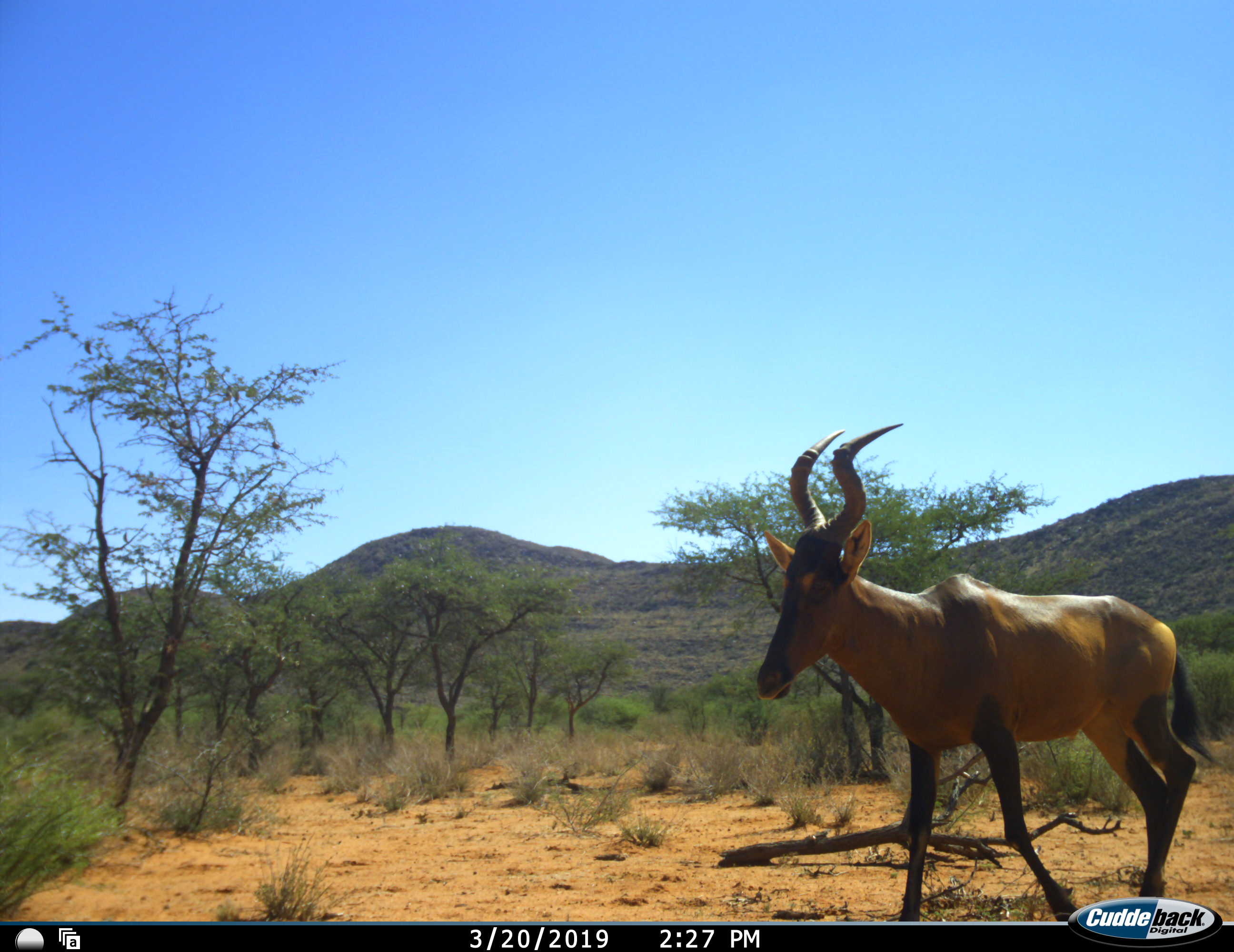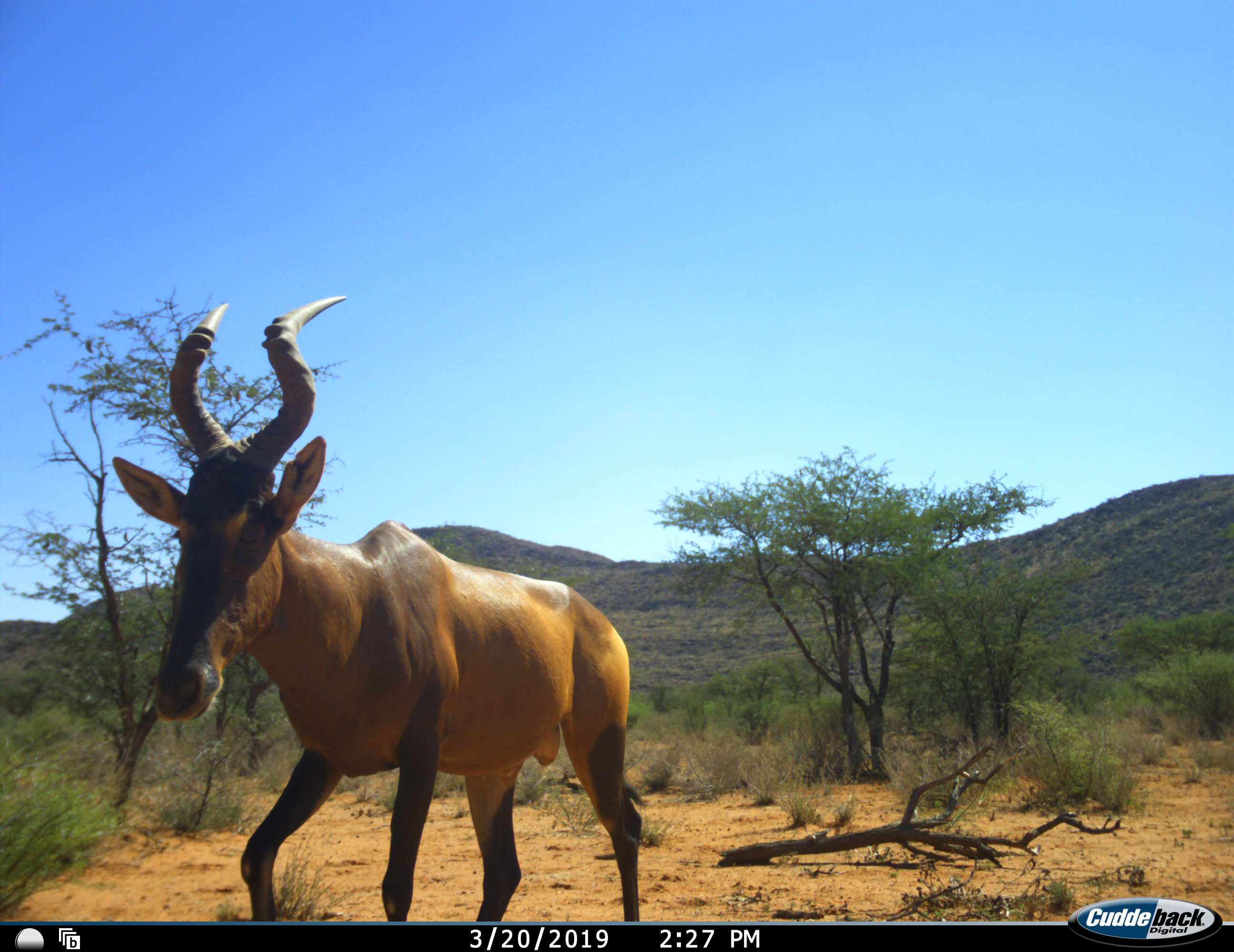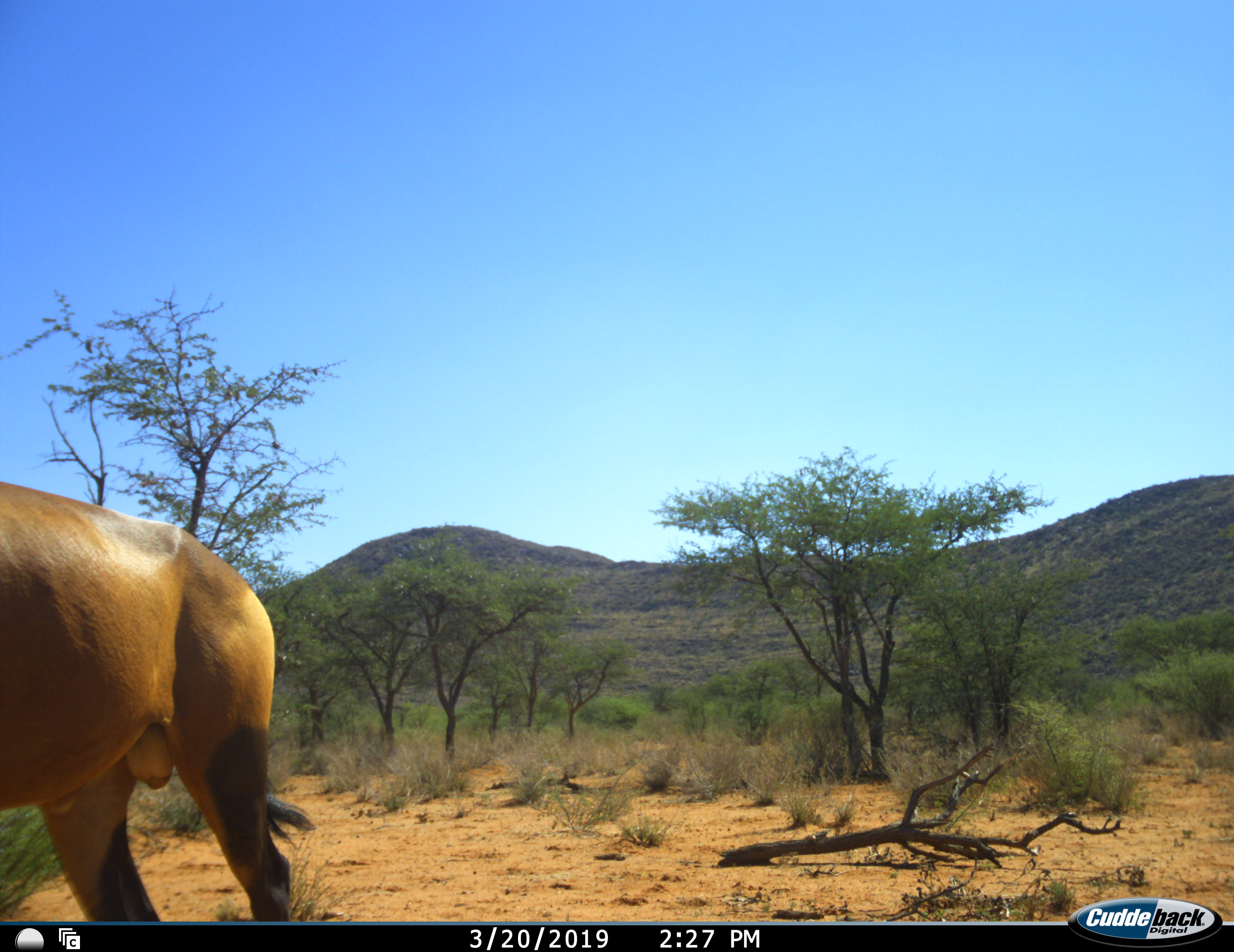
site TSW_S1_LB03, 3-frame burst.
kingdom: Animalia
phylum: Chordata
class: Mammalia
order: Artiodactyla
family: Bovidae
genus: Alcelaphus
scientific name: Alcelaphus buselaphus caama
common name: red hartebeest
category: hartebeestred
Hartebeestred (red hartebeest) (Alcelaphus buselaphus caama), count 1. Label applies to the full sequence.